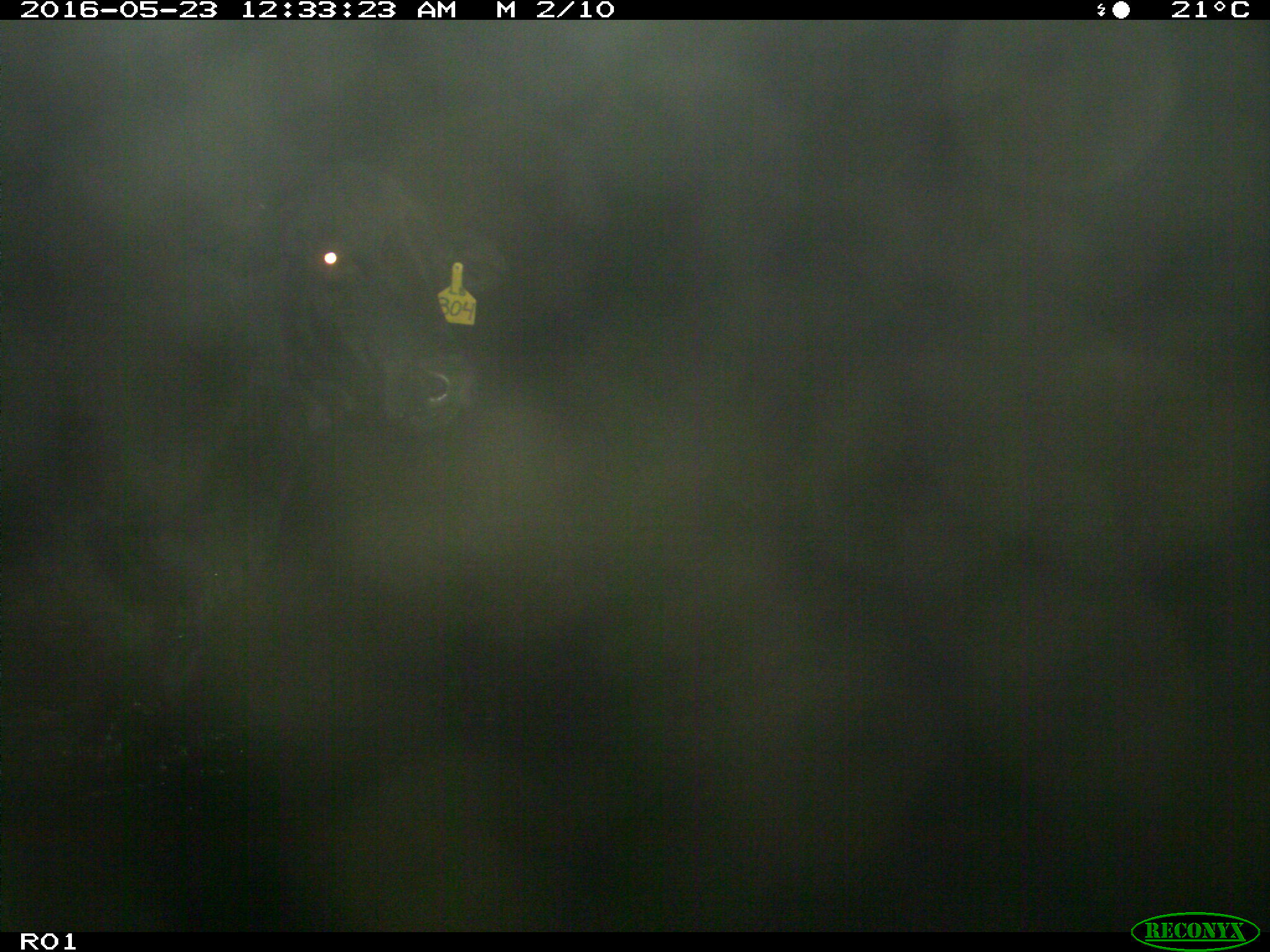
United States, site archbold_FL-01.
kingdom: Animalia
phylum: Chordata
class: Mammalia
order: Artiodactyla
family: Bovidae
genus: Bos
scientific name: Bos taurus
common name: domestic cow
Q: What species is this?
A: Bos taurus (domestic cow).